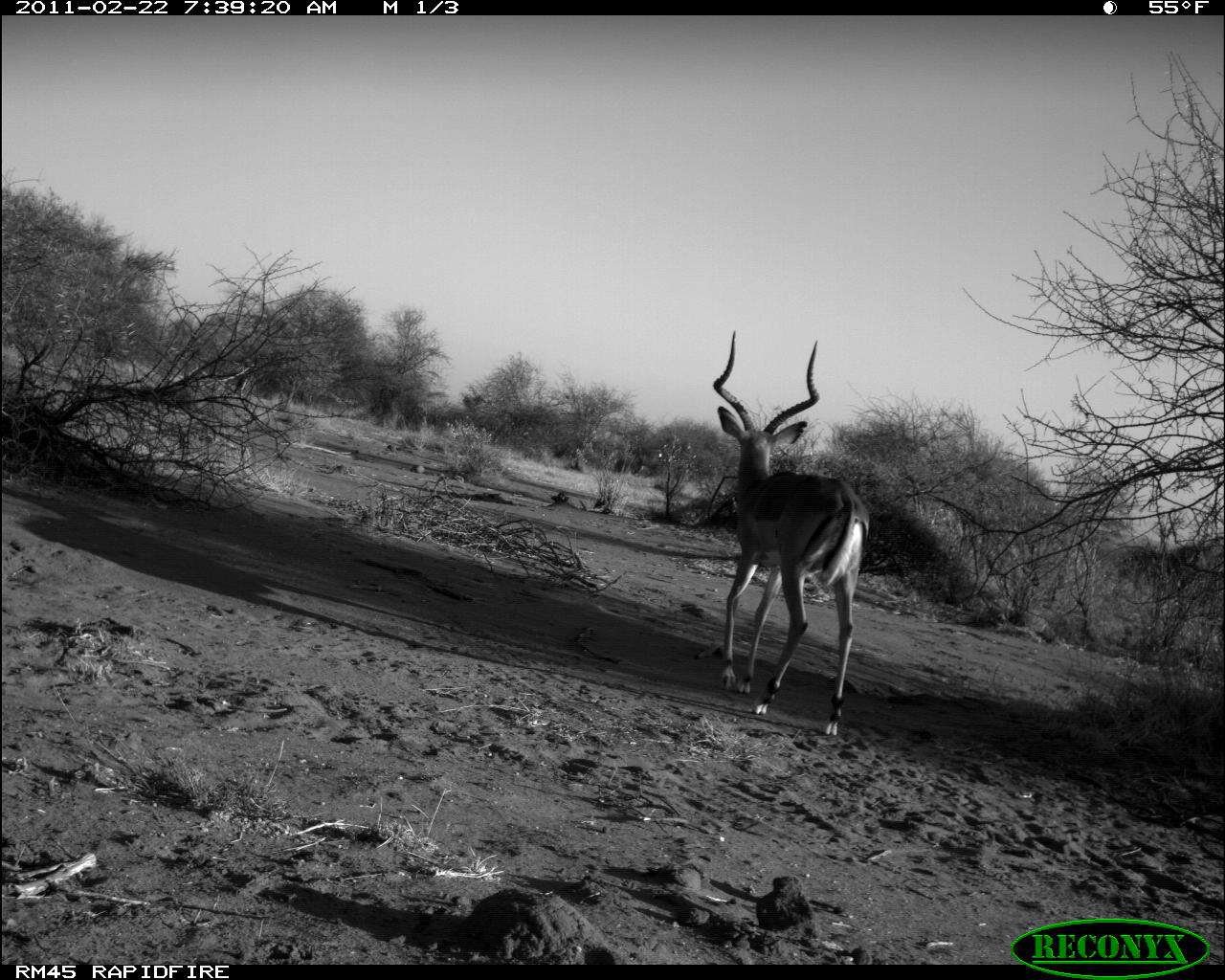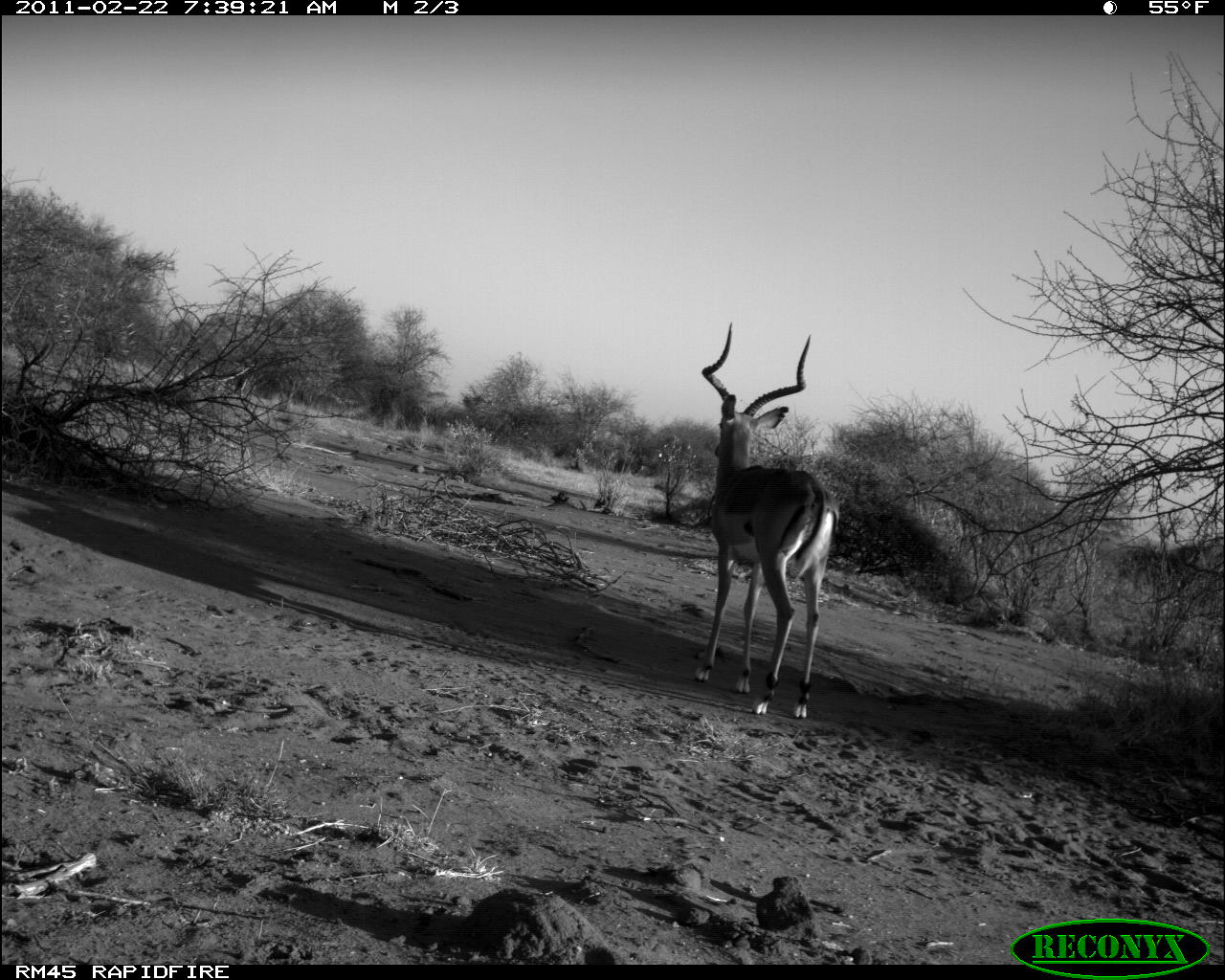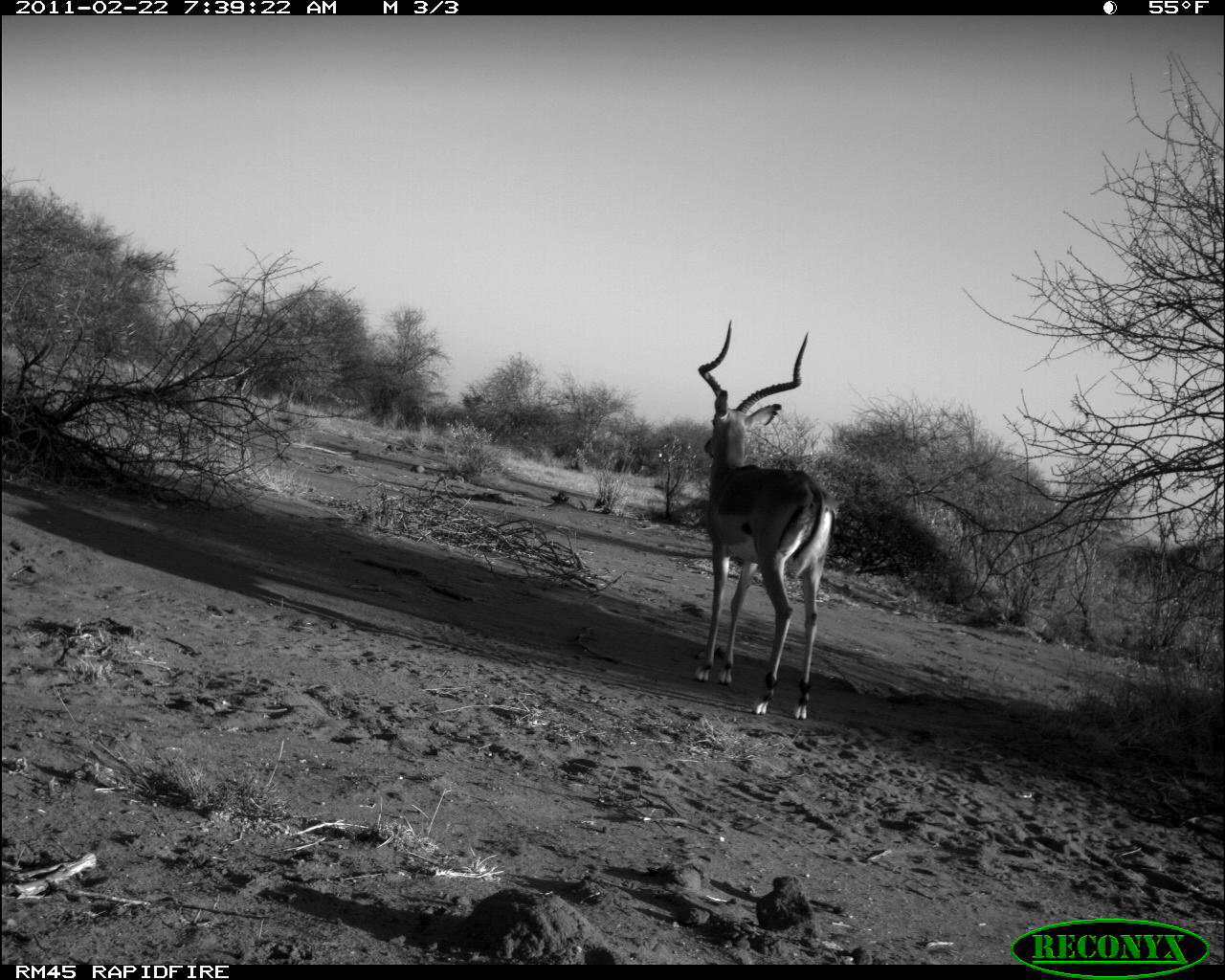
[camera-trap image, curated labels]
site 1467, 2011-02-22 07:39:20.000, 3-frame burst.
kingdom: Animalia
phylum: Chordata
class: Mammalia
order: Artiodactyla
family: Bovidae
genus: Aepyceros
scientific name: Aepyceros melampus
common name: impala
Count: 1.